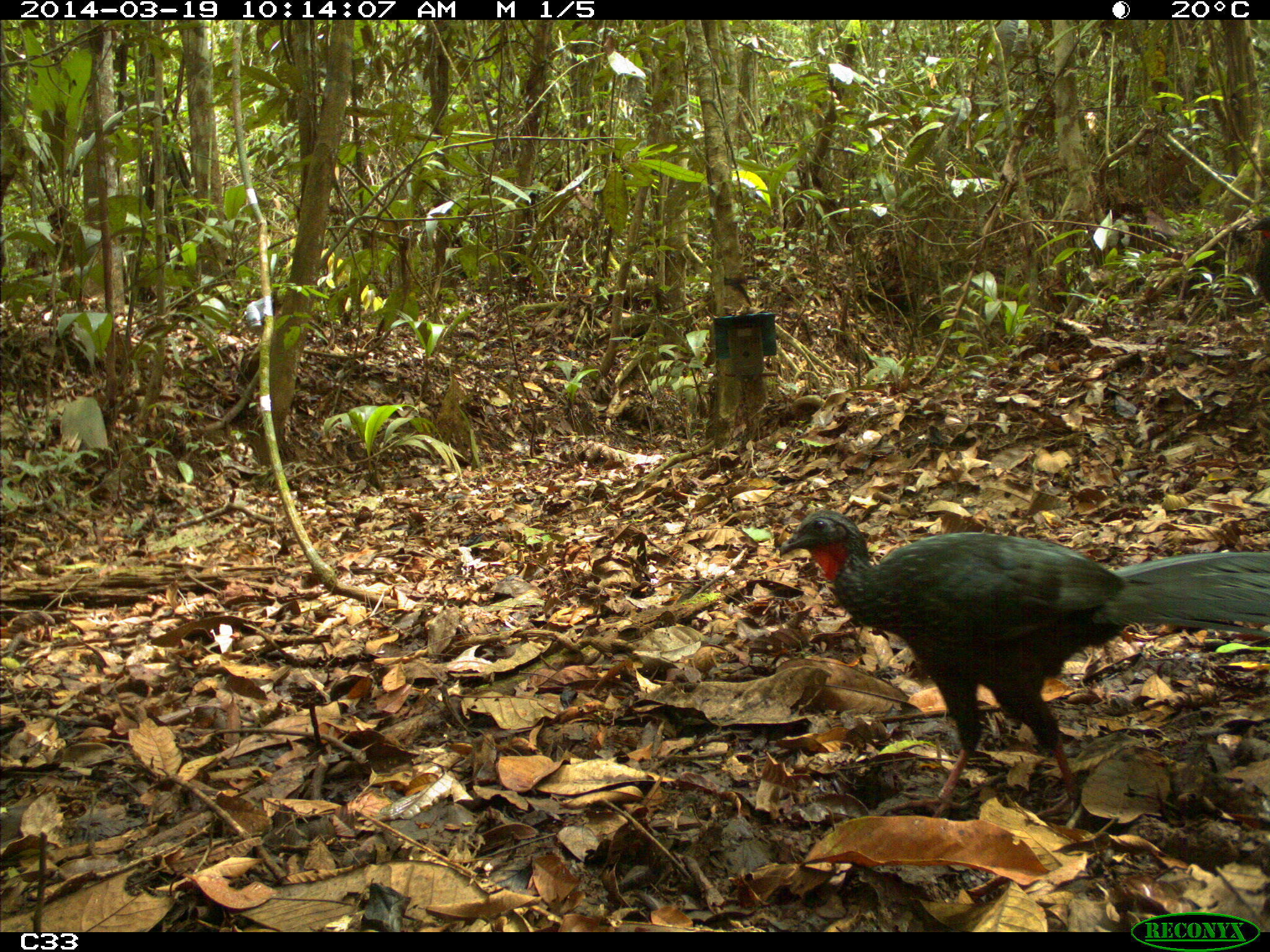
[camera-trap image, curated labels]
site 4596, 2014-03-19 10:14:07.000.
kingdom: Animalia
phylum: Chordata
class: Aves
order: Galliformes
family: Cracidae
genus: Penelope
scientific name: Penelope jacquacu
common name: spix's guan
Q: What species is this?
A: Penelope jacquacu (spix's guan).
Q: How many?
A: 2.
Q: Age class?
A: Adult.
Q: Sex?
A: Female.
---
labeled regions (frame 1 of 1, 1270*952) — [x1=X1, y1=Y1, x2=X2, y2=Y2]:
penelope jacquacu: [x1=778, y1=509, x2=1270, y2=818]